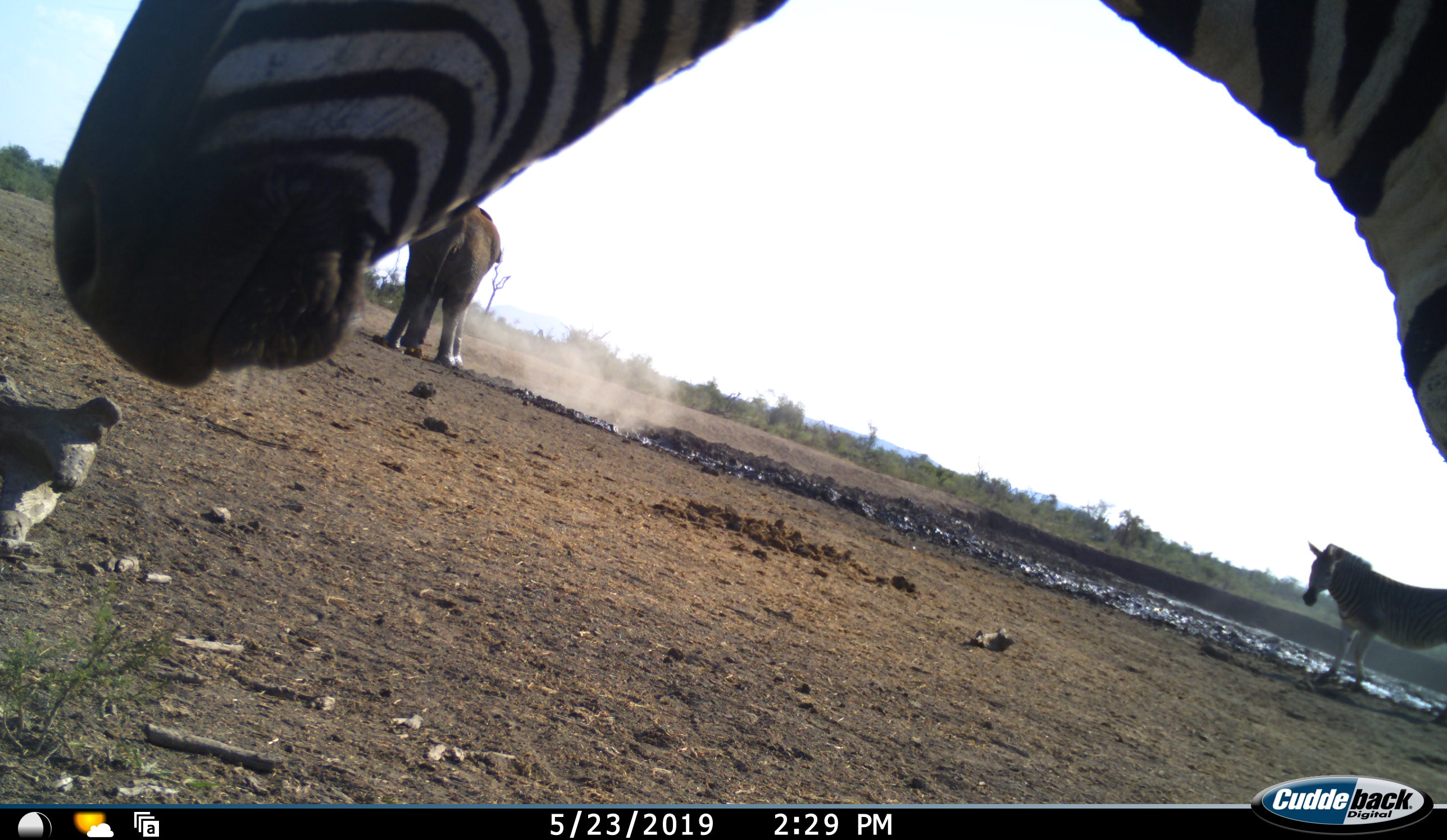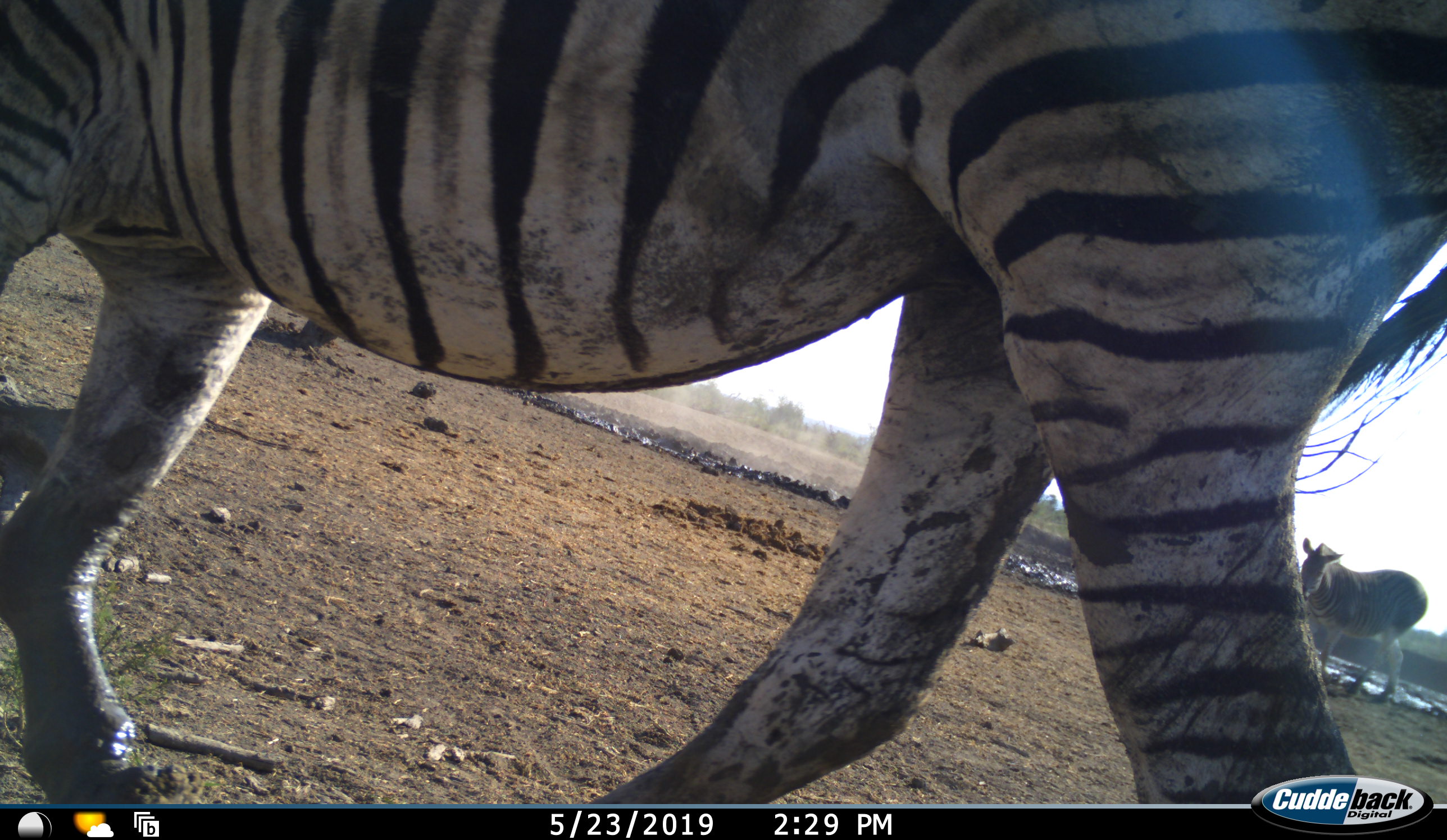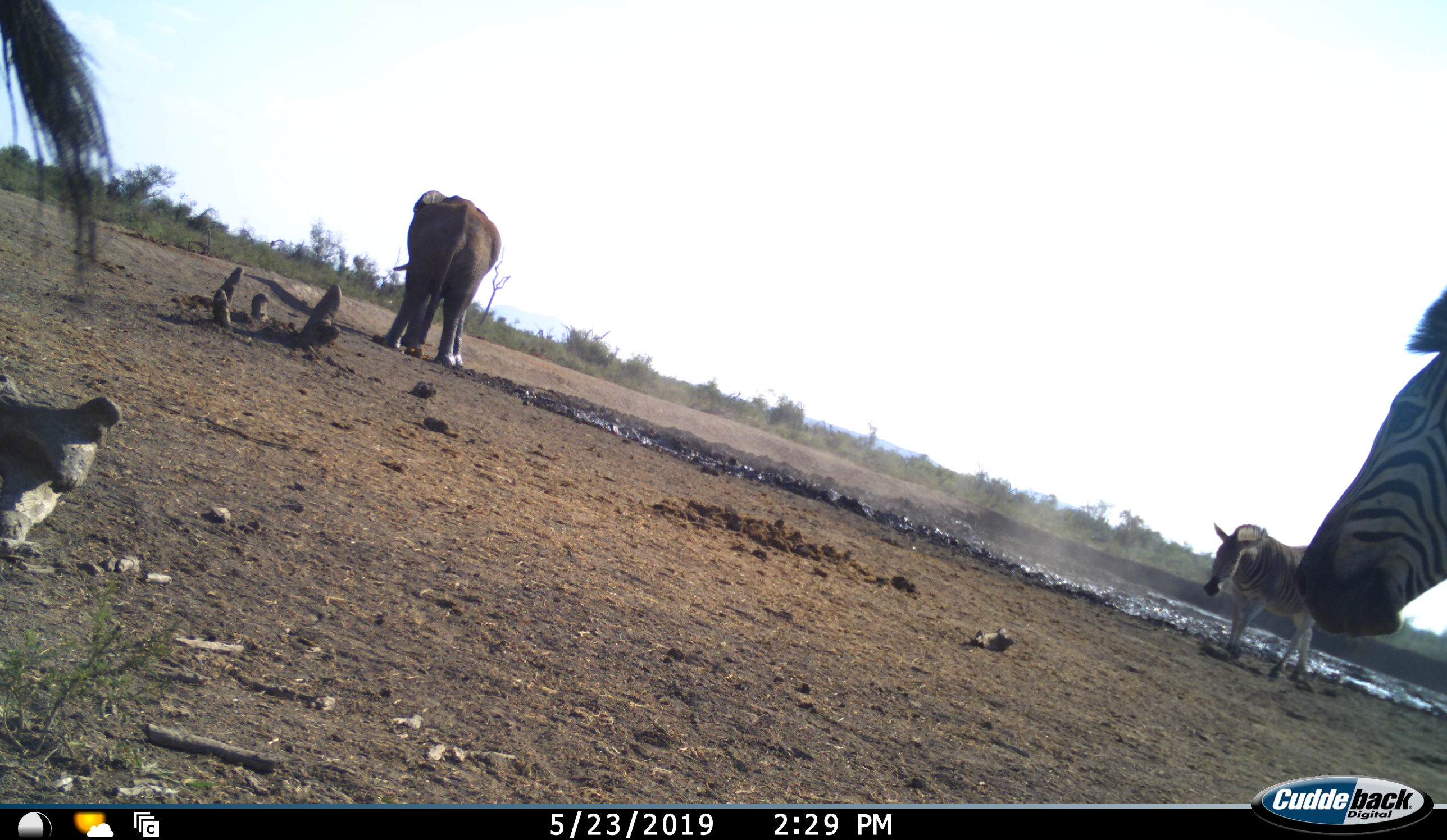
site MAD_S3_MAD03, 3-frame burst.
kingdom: Animalia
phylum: Chordata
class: Mammalia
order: Proboscidea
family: Elephantidae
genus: Loxodonta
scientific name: Loxodonta africana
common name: african bush elephant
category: elephant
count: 1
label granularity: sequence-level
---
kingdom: Animalia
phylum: Chordata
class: Mammalia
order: Perissodactyla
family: Equidae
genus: Equus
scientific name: Equus quagga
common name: plains zebra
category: zebraplains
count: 2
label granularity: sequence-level